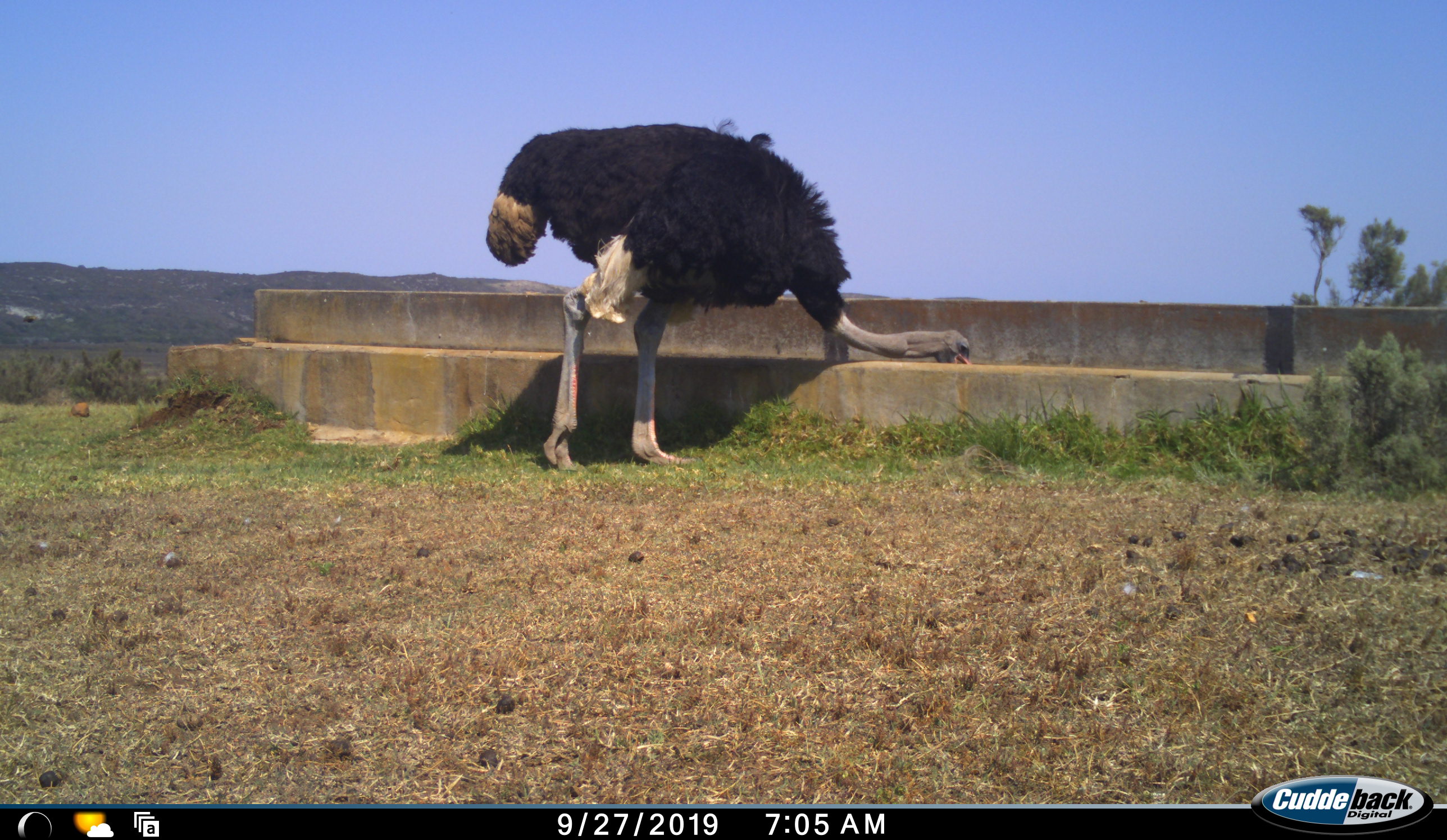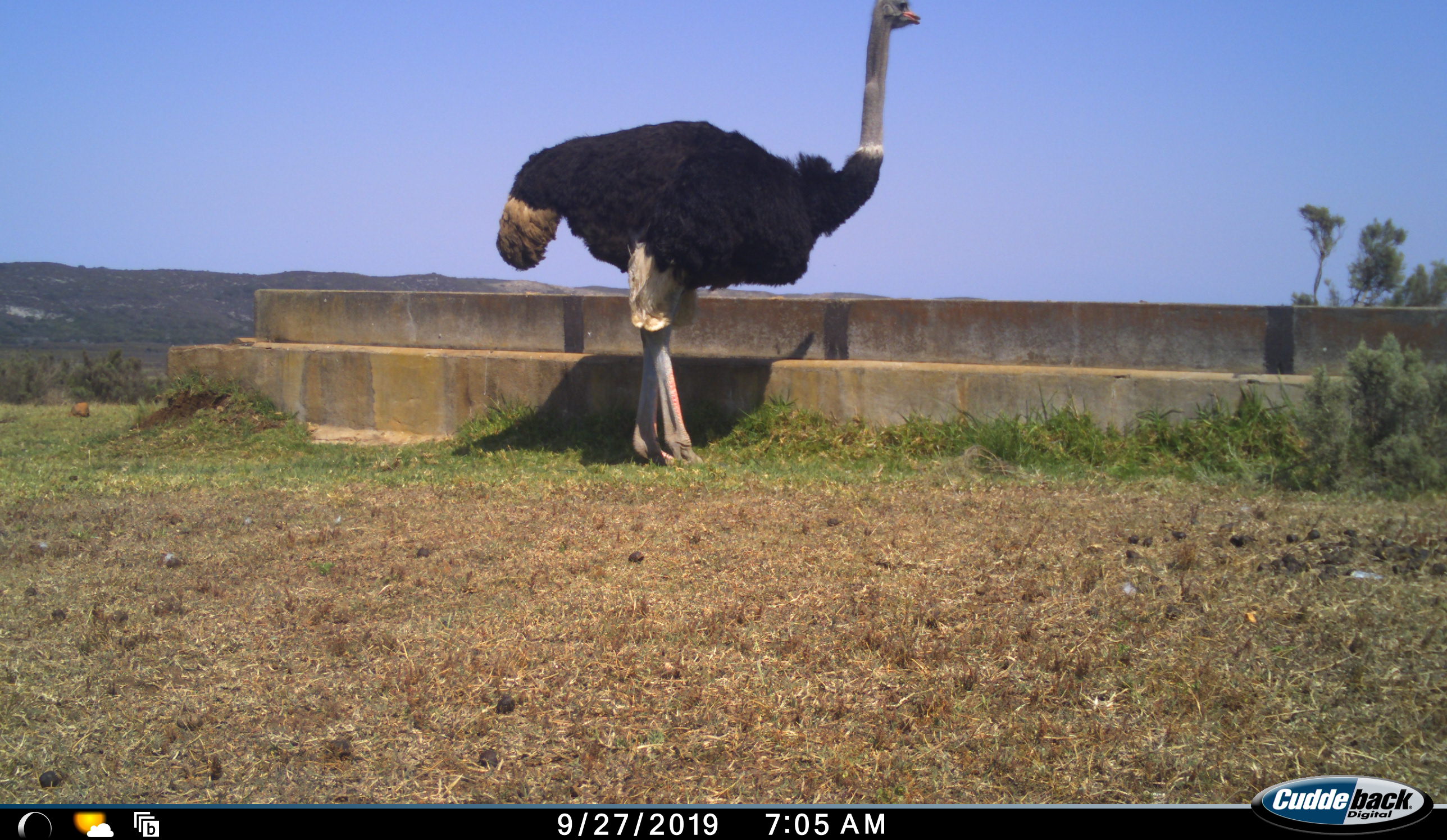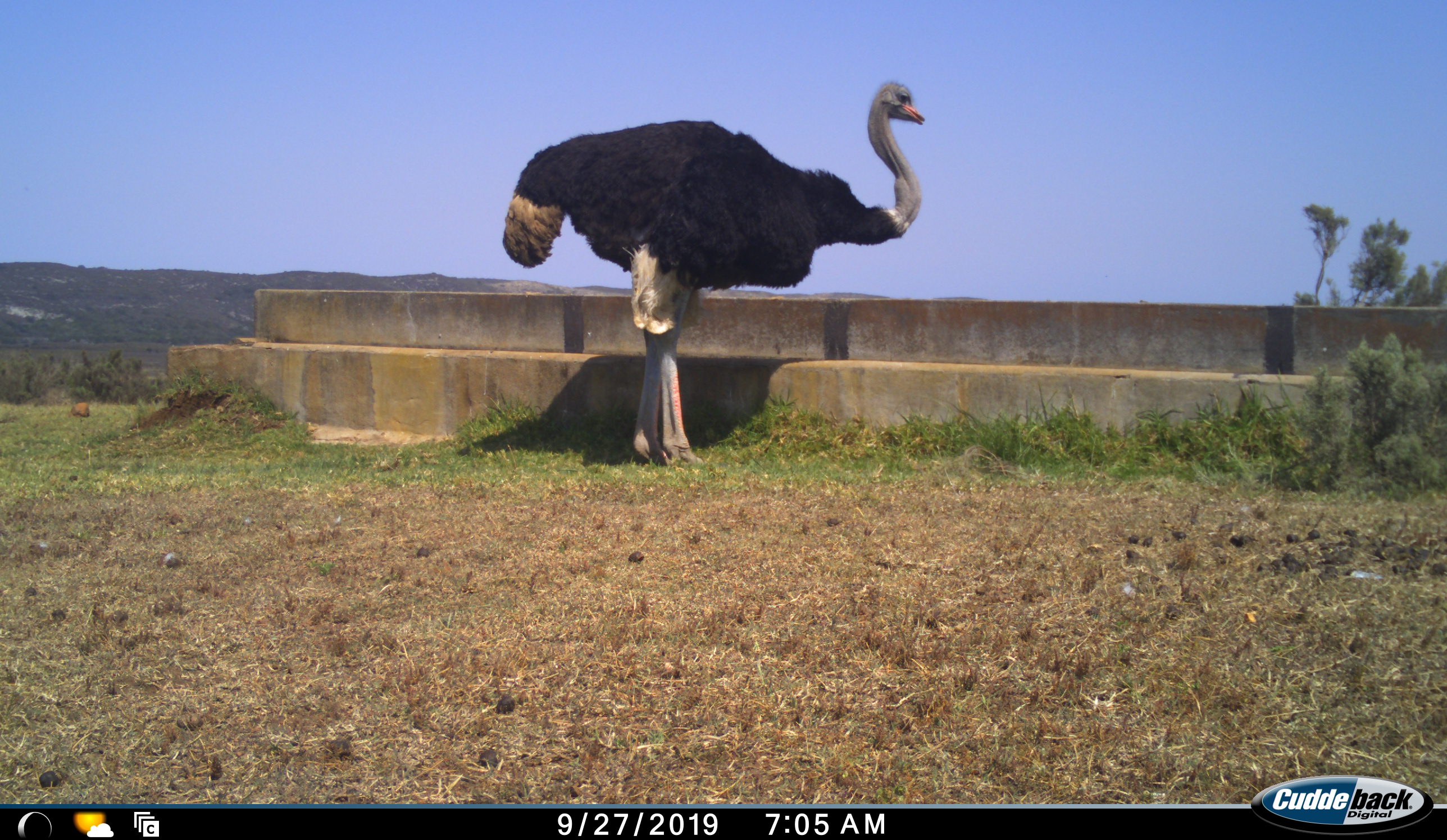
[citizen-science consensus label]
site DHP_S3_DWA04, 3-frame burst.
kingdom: Animalia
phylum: Chordata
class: Aves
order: Struthioniformes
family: Struthionidae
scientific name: Struthionidae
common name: ostrich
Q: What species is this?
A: Ostrich (Struthionidae).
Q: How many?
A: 1.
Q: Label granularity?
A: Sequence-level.